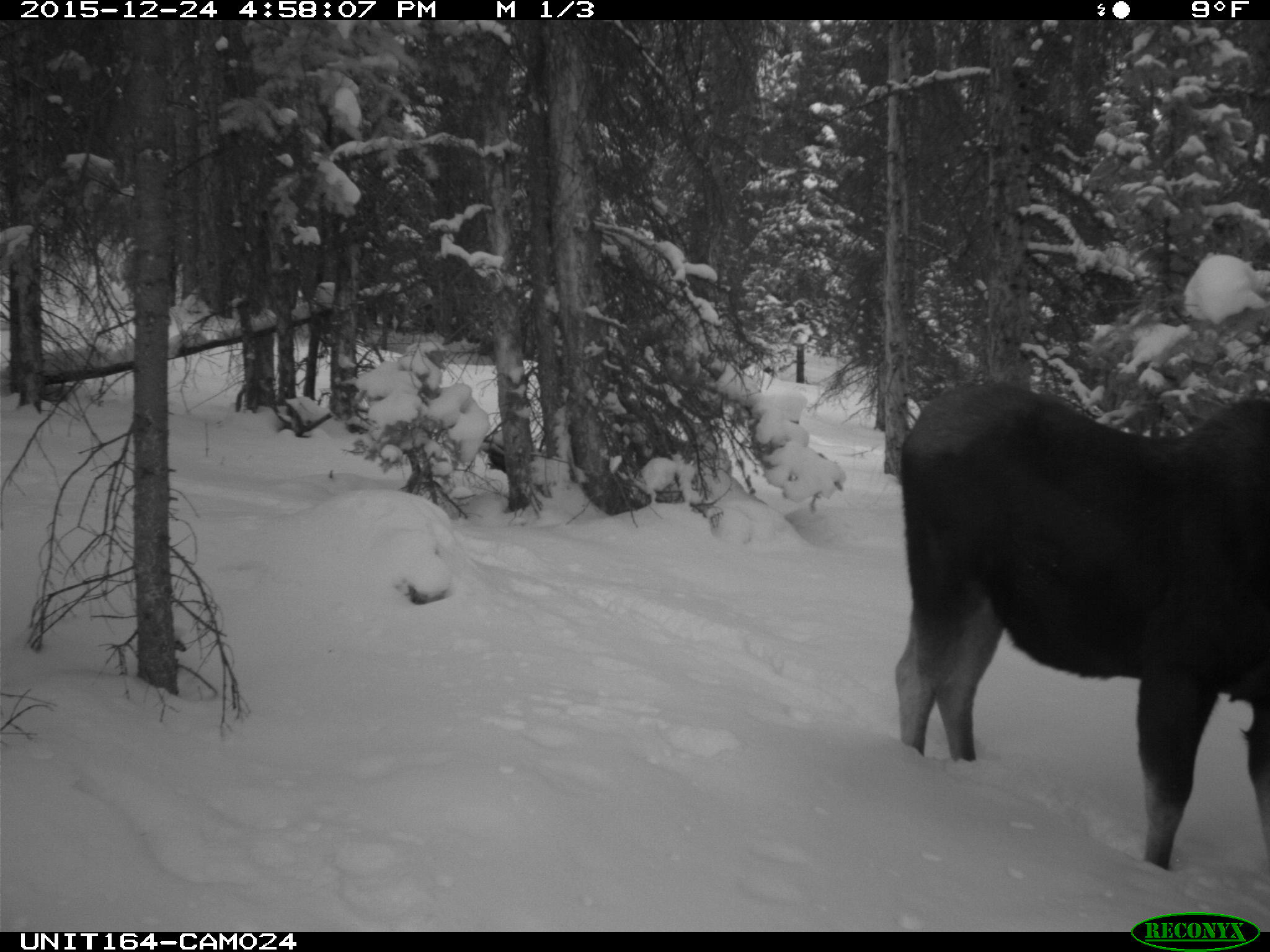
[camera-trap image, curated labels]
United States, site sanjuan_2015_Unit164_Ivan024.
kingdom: Animalia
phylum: Chordata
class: Mammalia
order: Artiodactyla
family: Cervidae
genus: Alces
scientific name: Alces alces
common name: moose